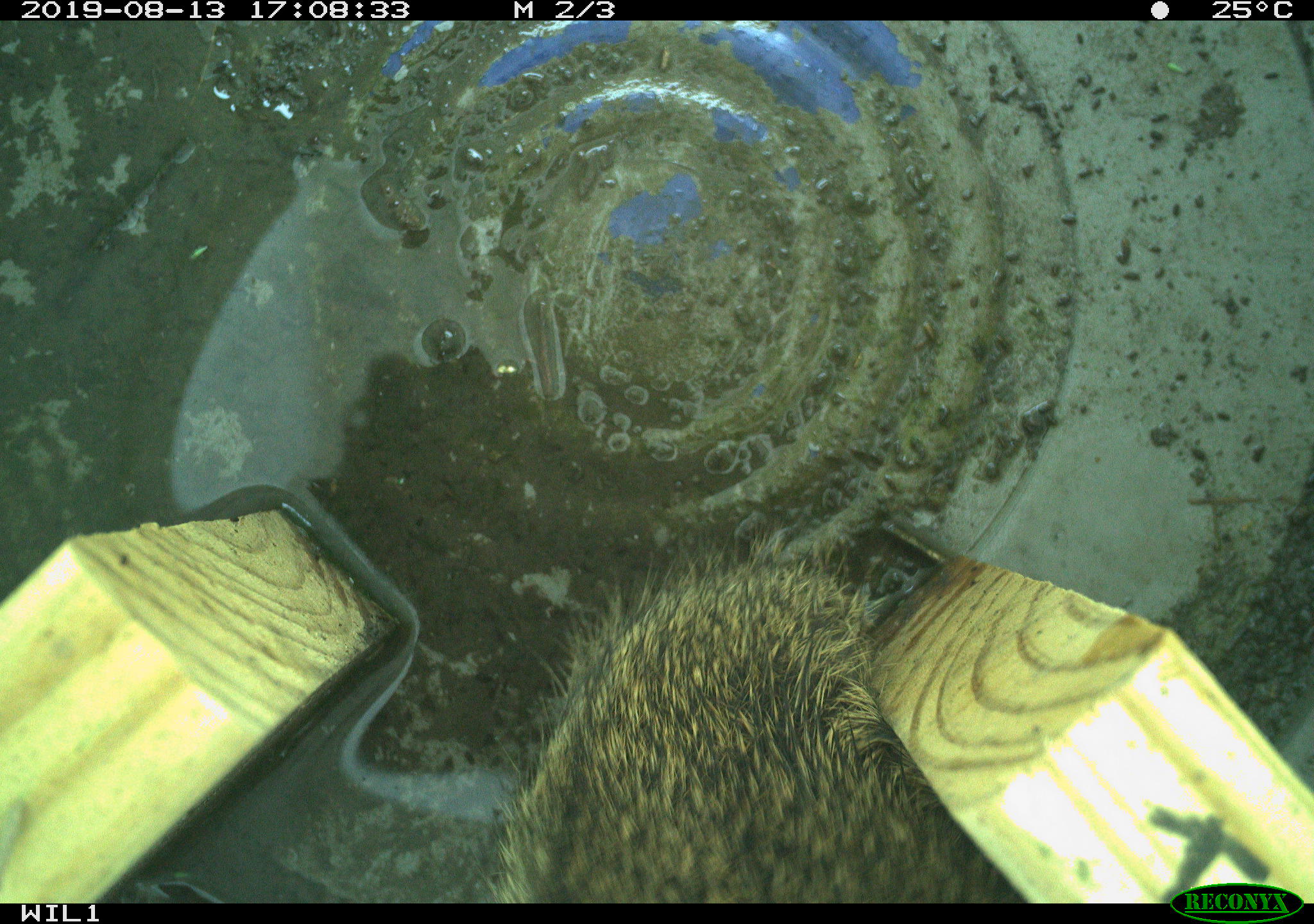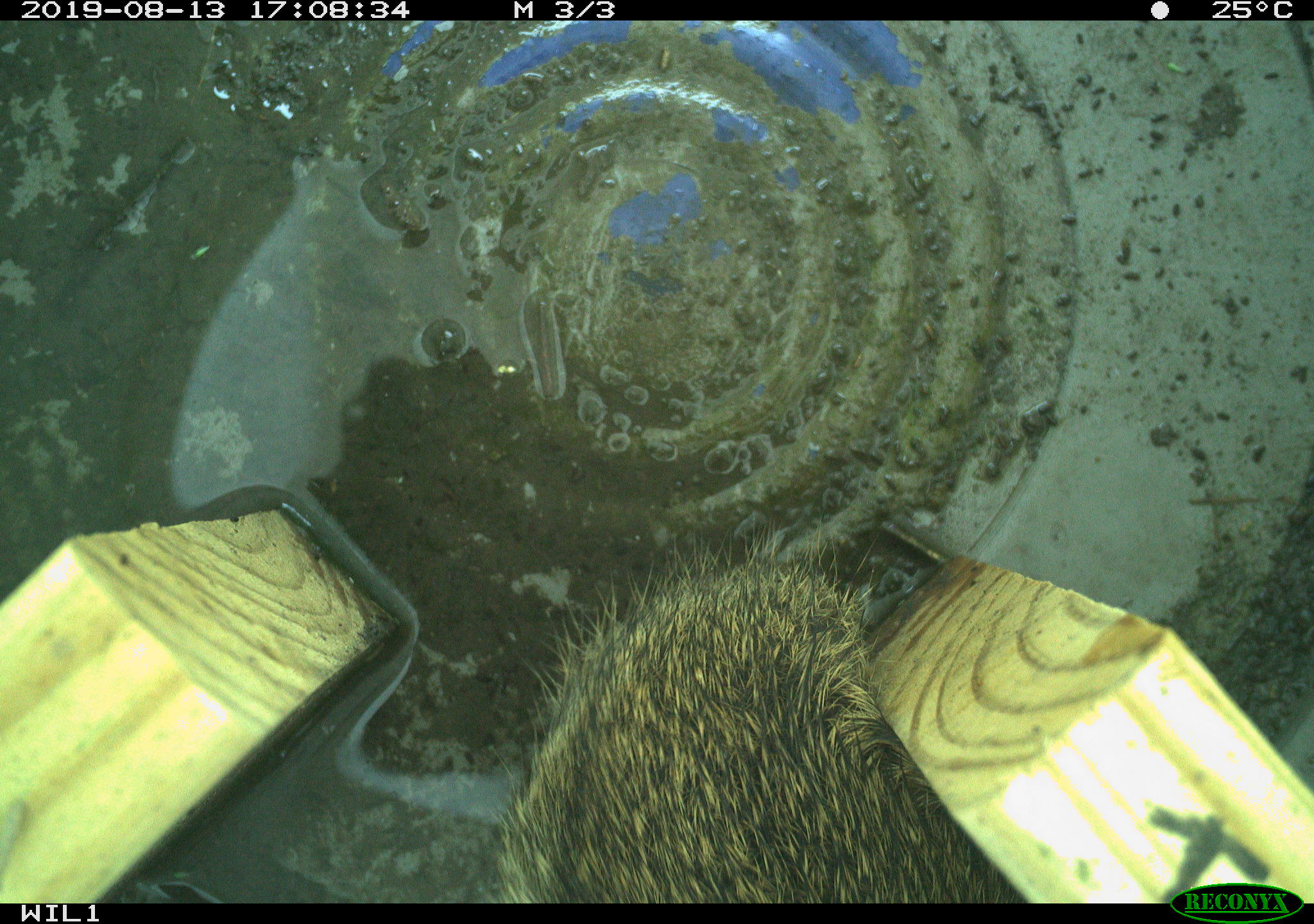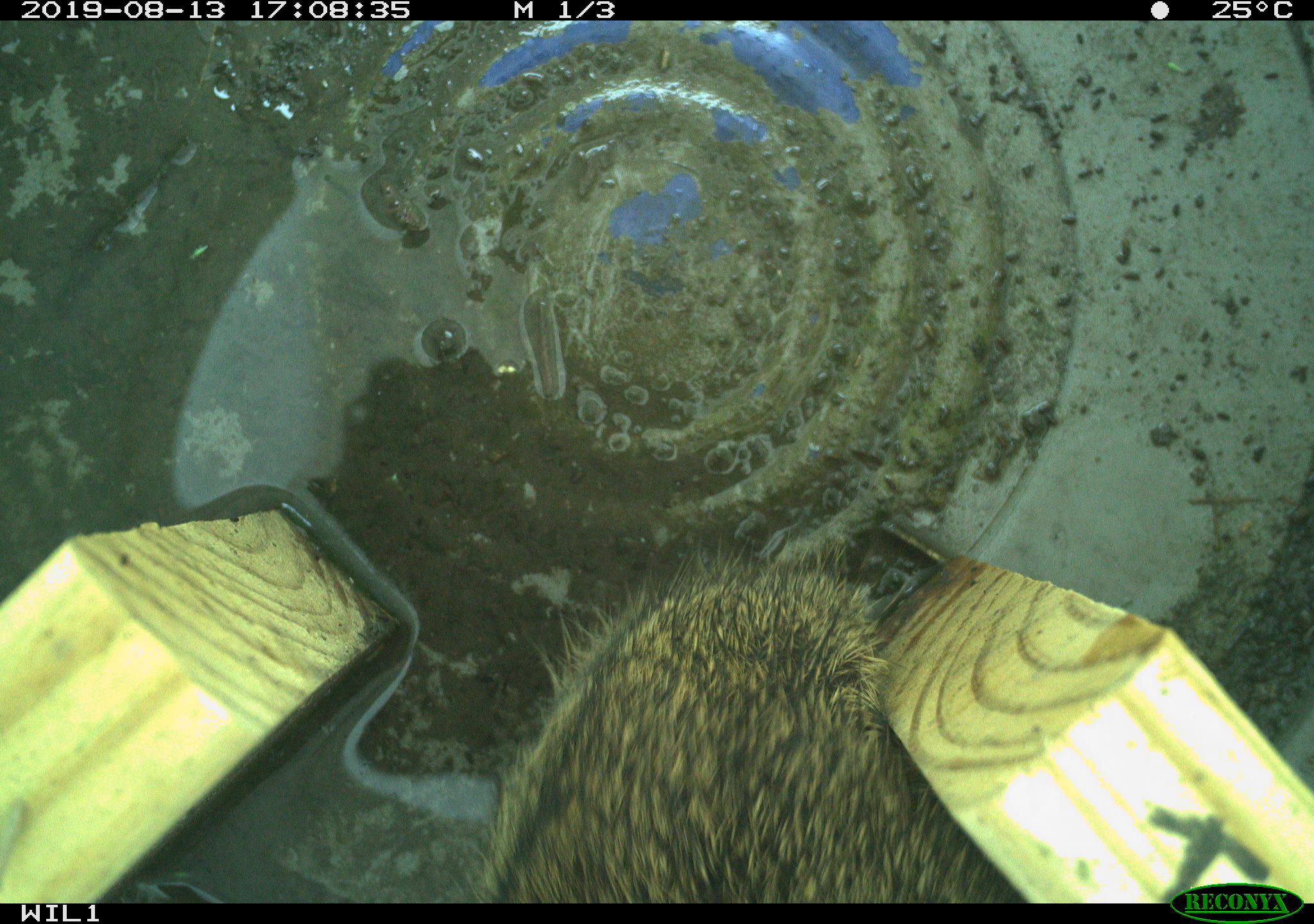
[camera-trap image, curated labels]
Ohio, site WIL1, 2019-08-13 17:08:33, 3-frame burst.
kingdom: Animalia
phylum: Chordata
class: Mammalia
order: Lagomorpha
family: Leporidae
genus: Sylvilagus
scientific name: Sylvilagus floridanus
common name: eastern cottontail